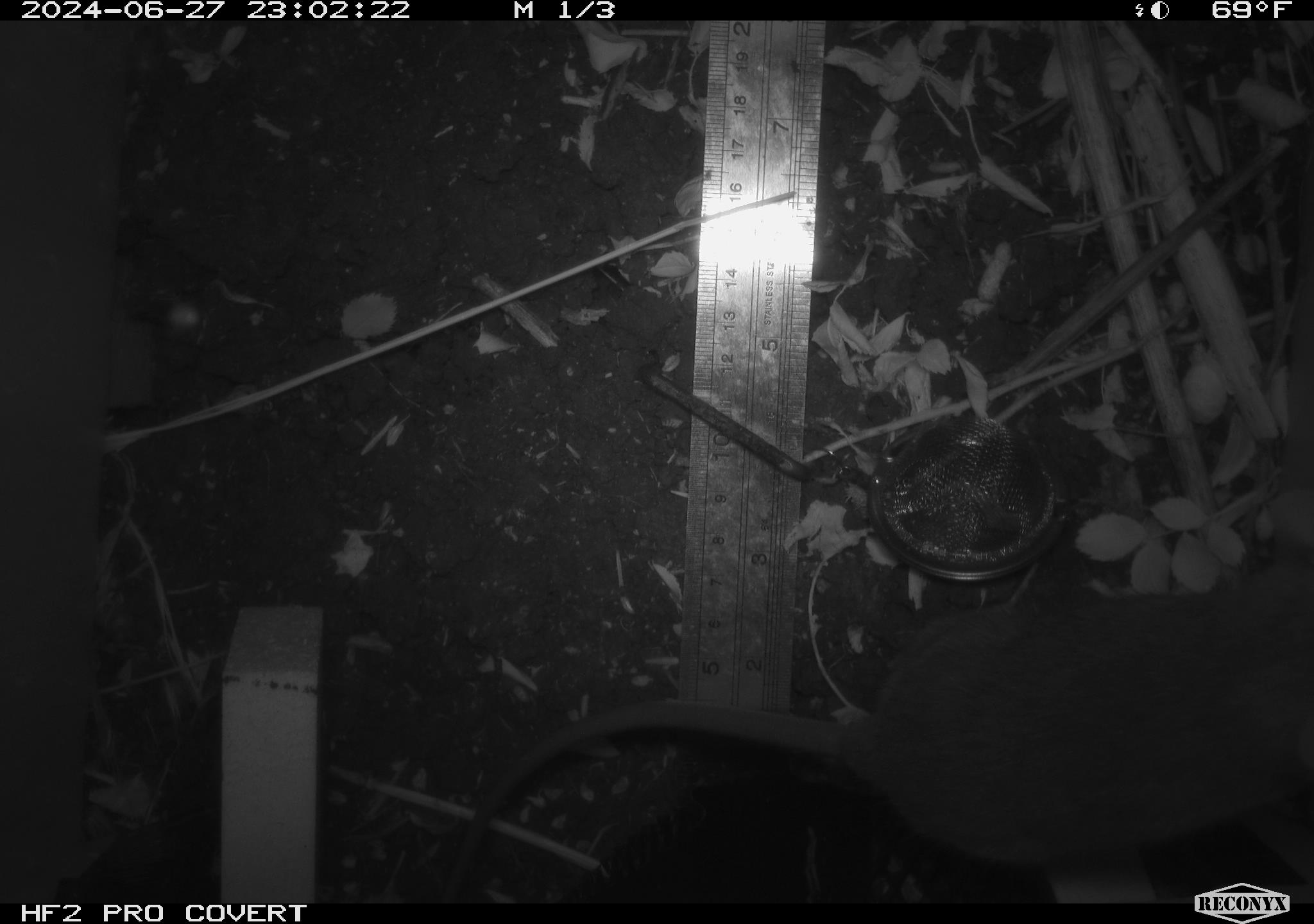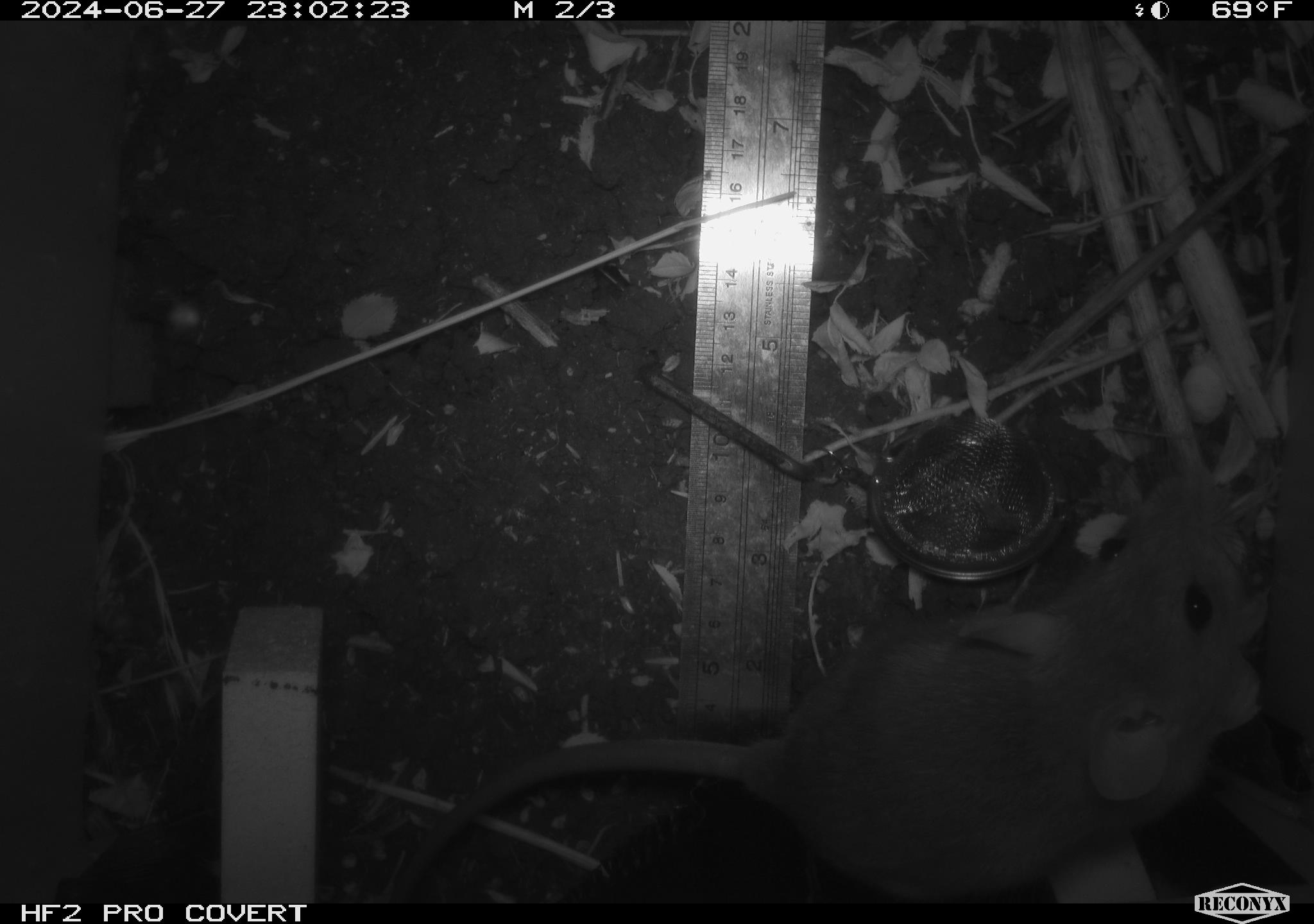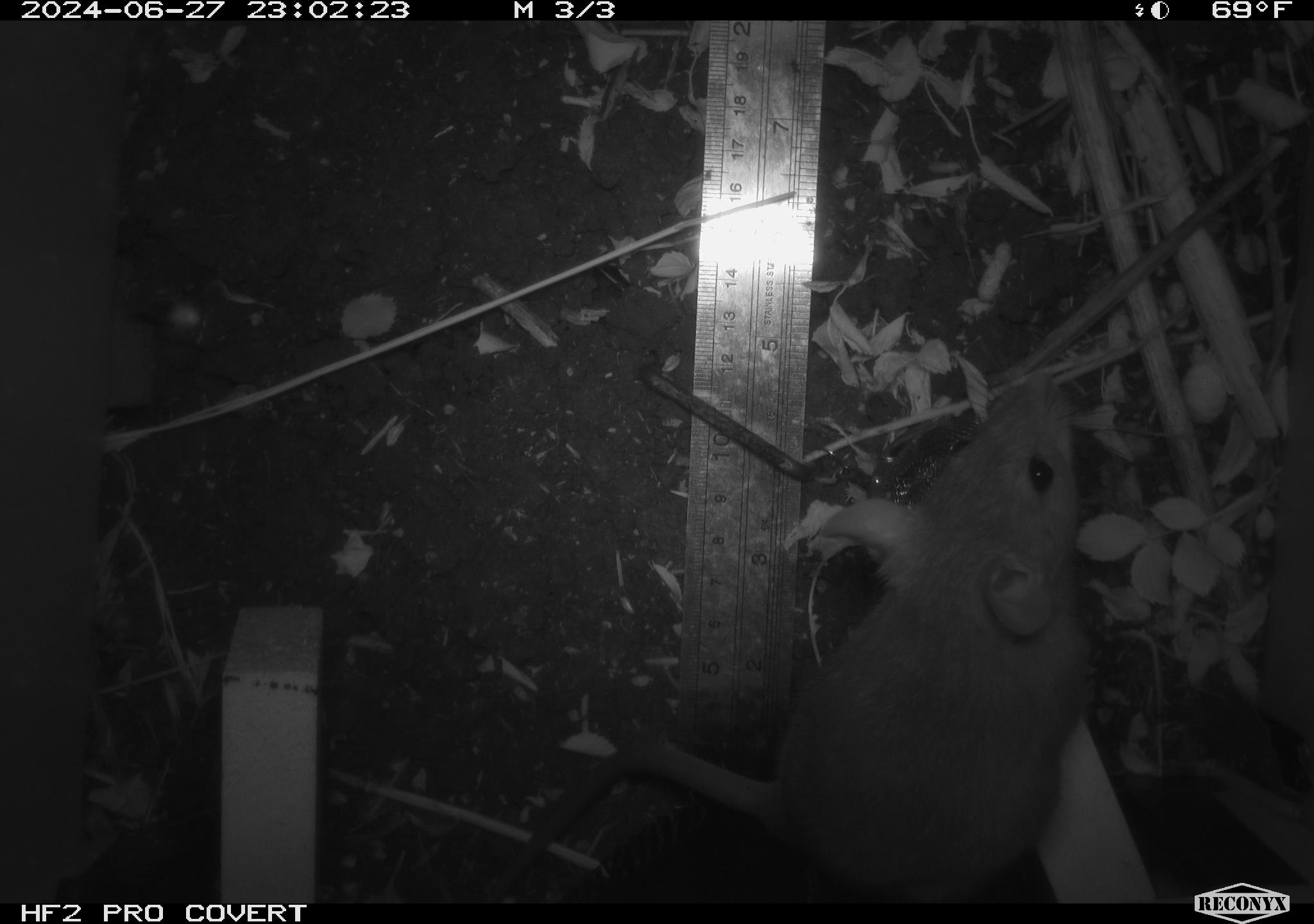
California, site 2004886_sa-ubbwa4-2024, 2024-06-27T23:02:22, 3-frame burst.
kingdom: Animalia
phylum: Chordata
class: Mammalia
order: Rodentia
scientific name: Rodentia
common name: woodrat or rat or mouse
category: woodrat or rat or mouse species